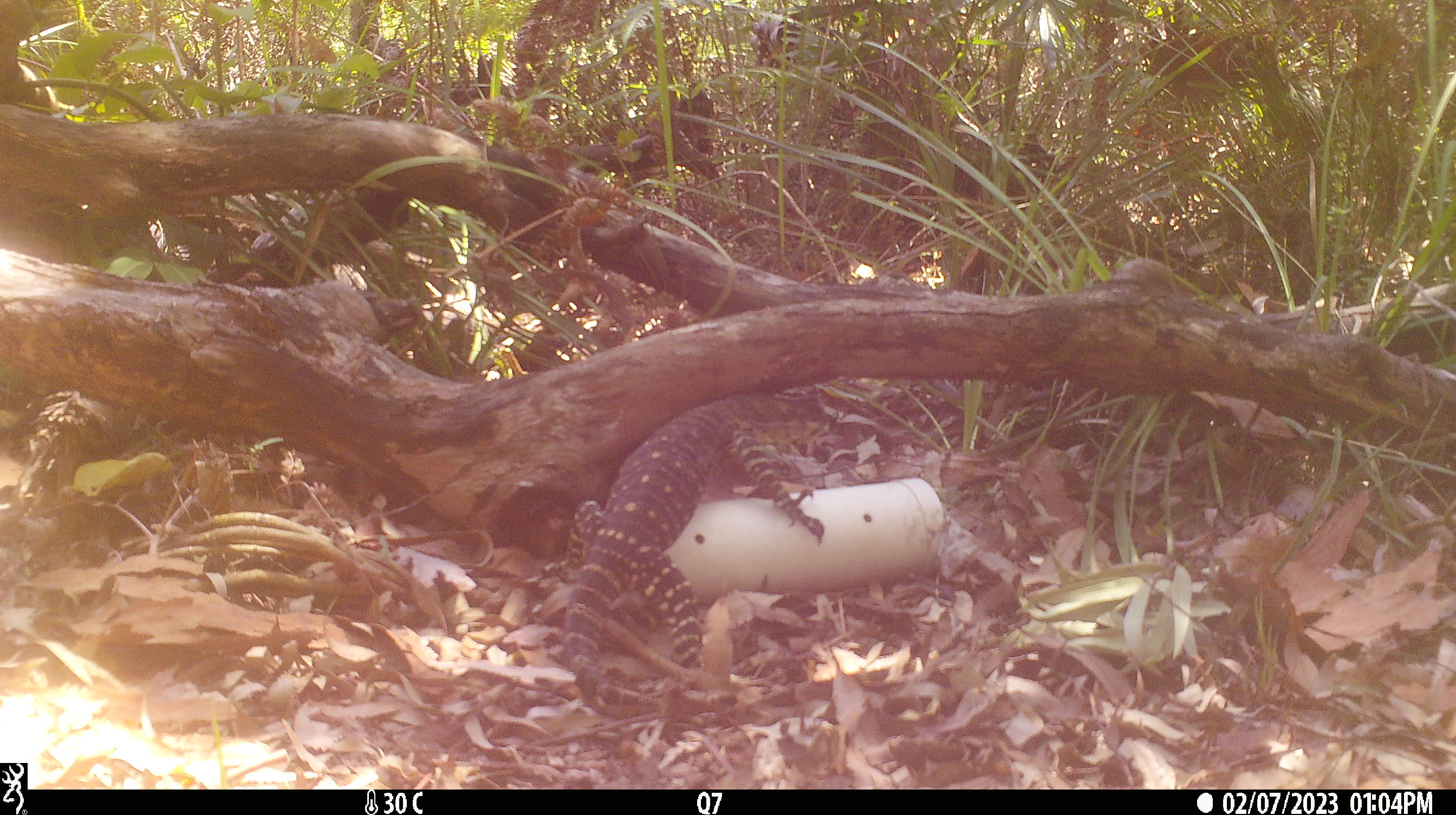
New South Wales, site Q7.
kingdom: Animalia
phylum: Chordata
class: Reptilia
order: Squamata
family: Varanidae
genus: Varanus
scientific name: Varanus varius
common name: lace monitor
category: goanna